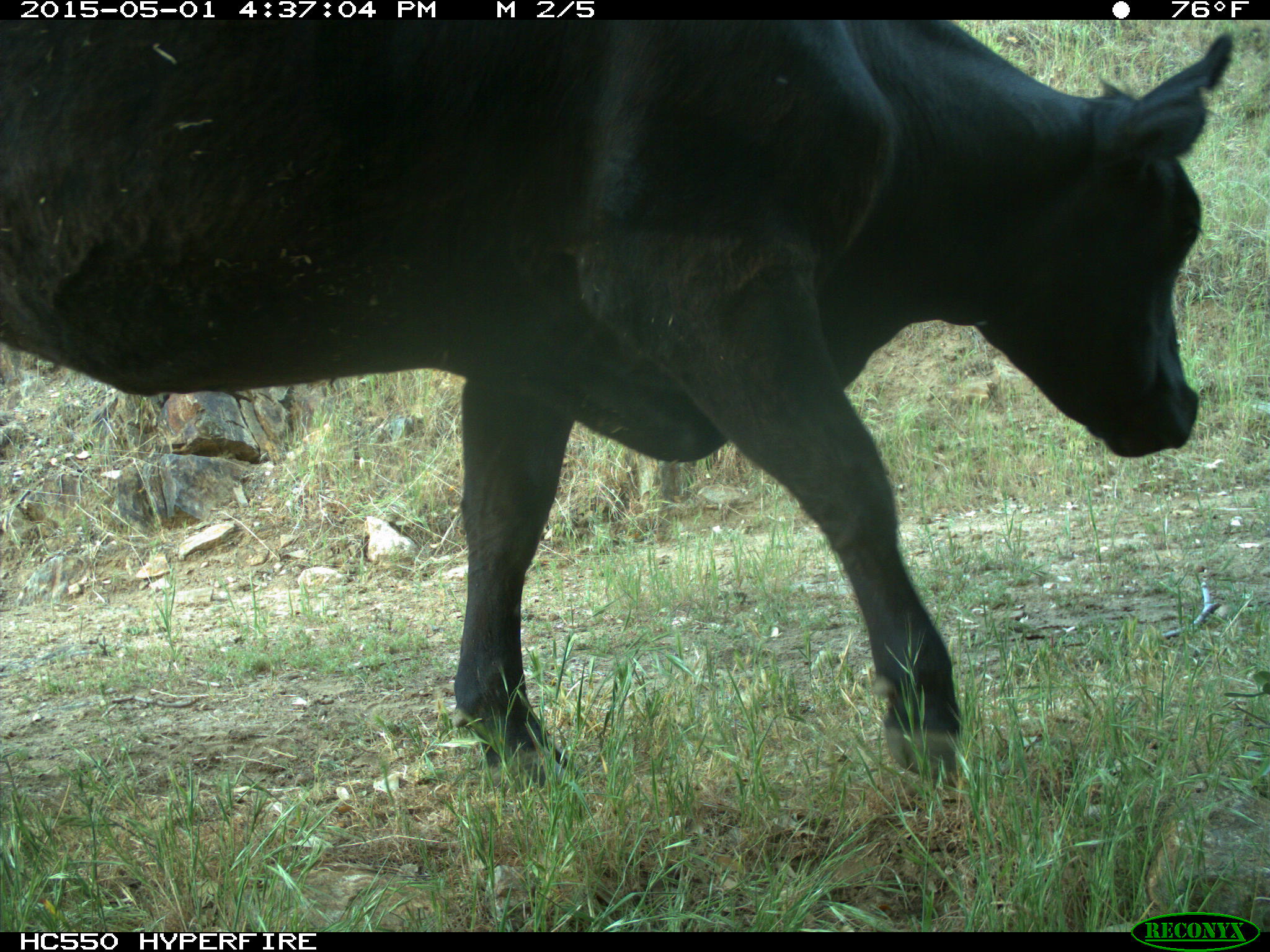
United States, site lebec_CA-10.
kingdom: Animalia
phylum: Chordata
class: Mammalia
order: Artiodactyla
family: Bovidae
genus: Bos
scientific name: Bos taurus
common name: domestic cow